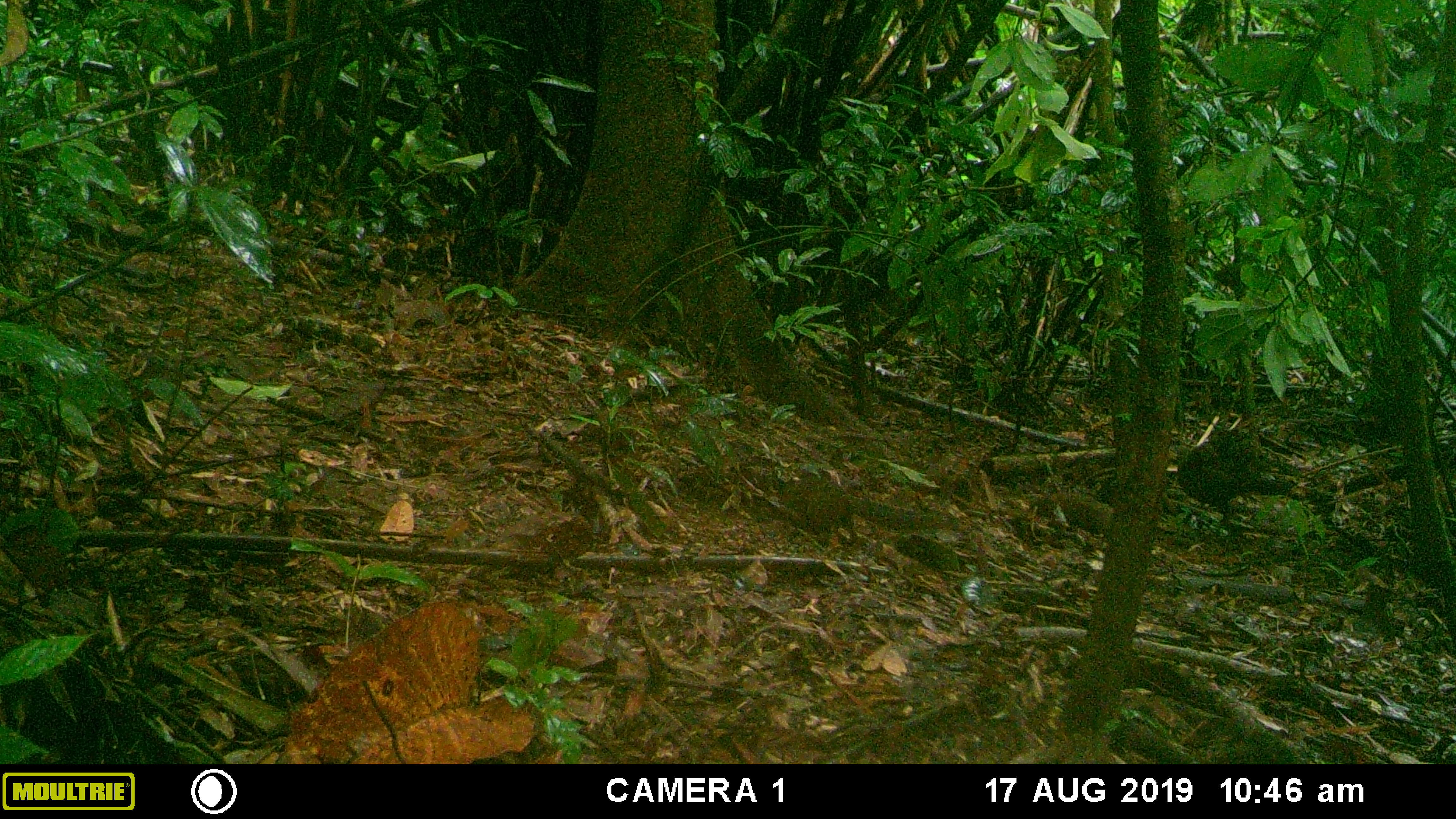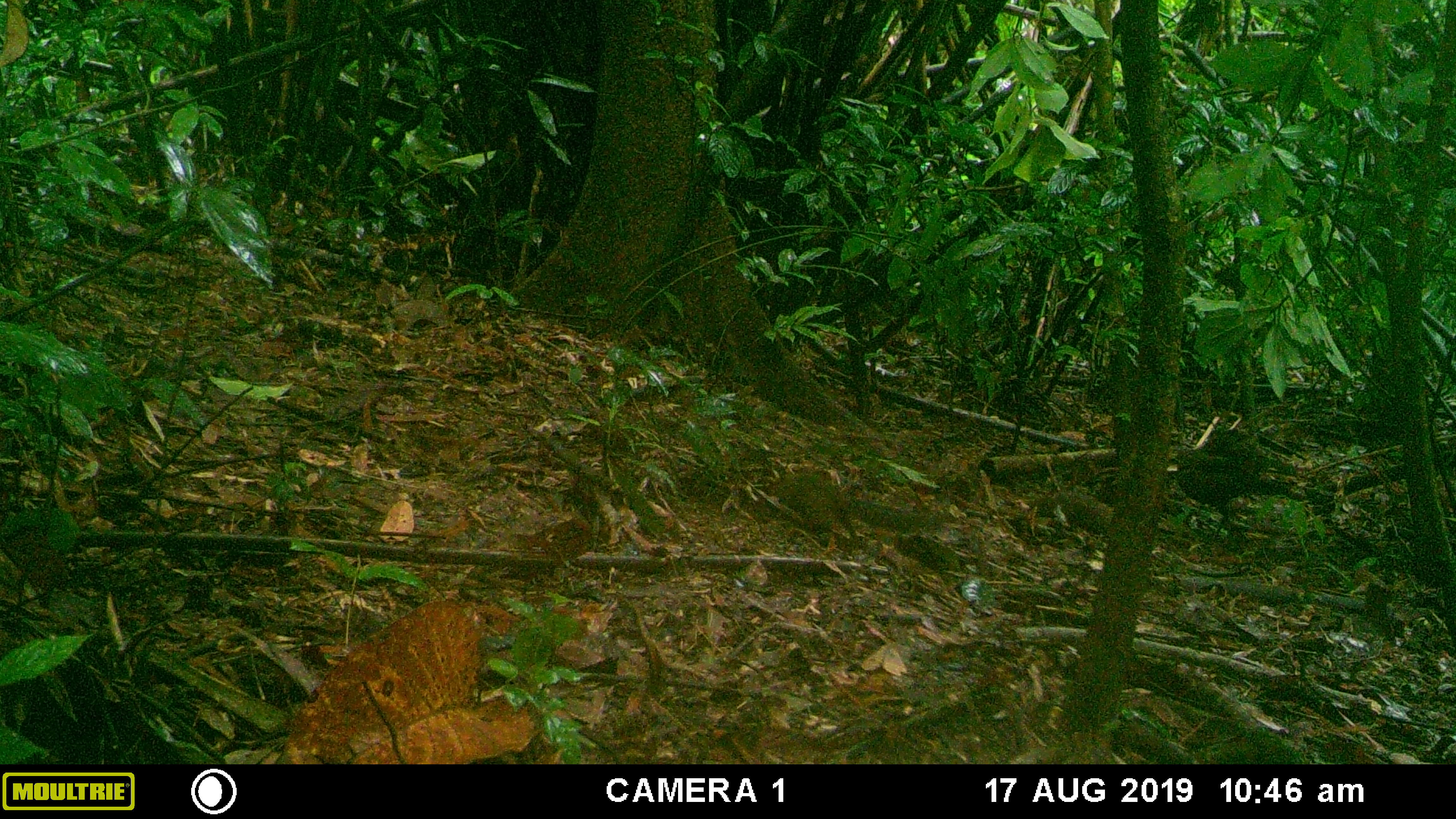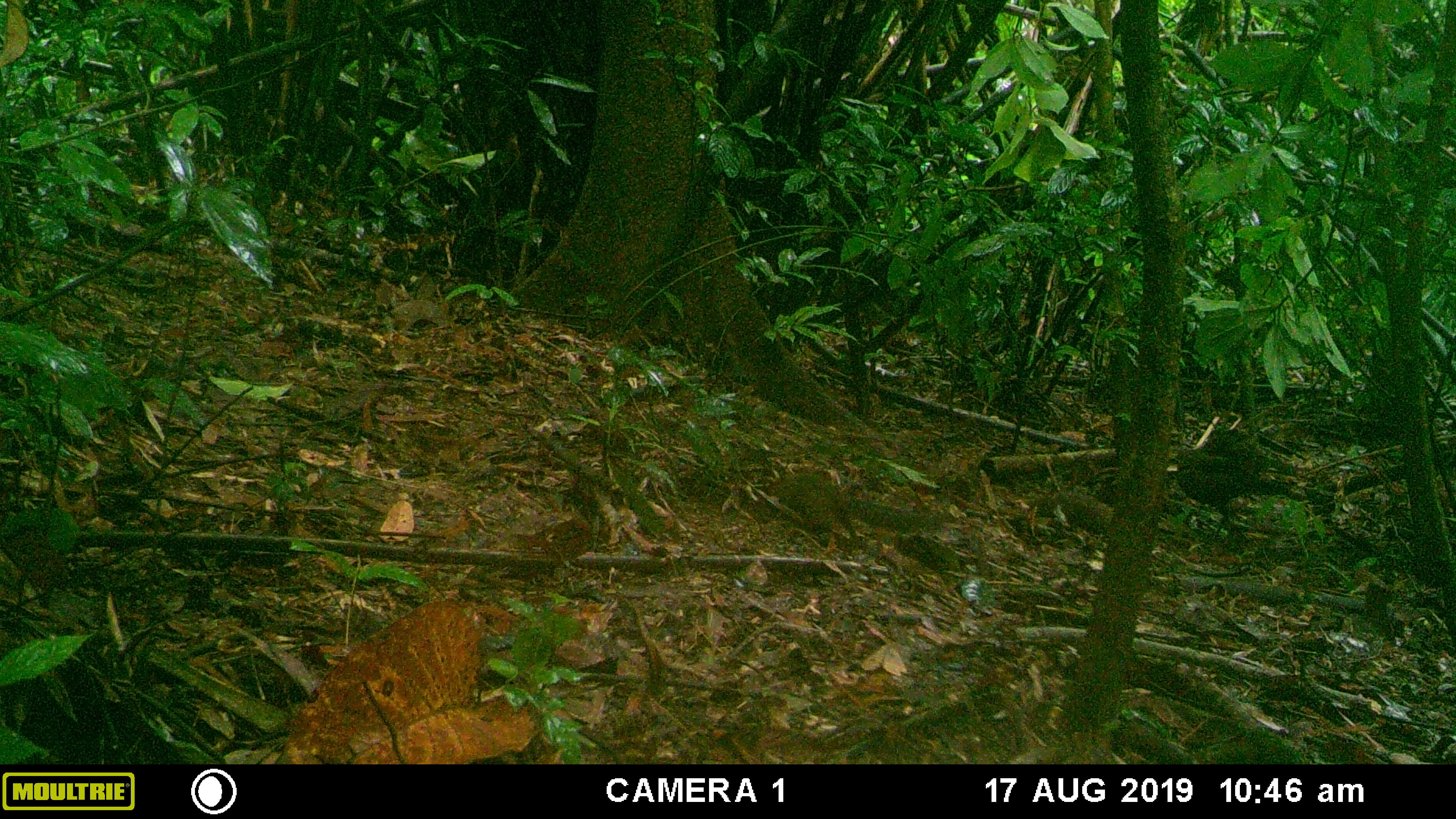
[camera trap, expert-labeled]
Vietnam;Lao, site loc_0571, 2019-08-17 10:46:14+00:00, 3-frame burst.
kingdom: Animalia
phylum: Chordata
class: Mammalia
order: Rodentia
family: Sciuridae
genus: Dremomys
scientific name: Dremomys rufigenis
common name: red-cheeked squirrel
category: red cheeked squirrel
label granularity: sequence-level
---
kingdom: Animalia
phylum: Chordata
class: Aves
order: Galliformes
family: Phasianidae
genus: Polyplectron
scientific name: Polyplectron bicalcaratum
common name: gray peacock-pheasant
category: grey peacock pheasant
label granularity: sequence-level